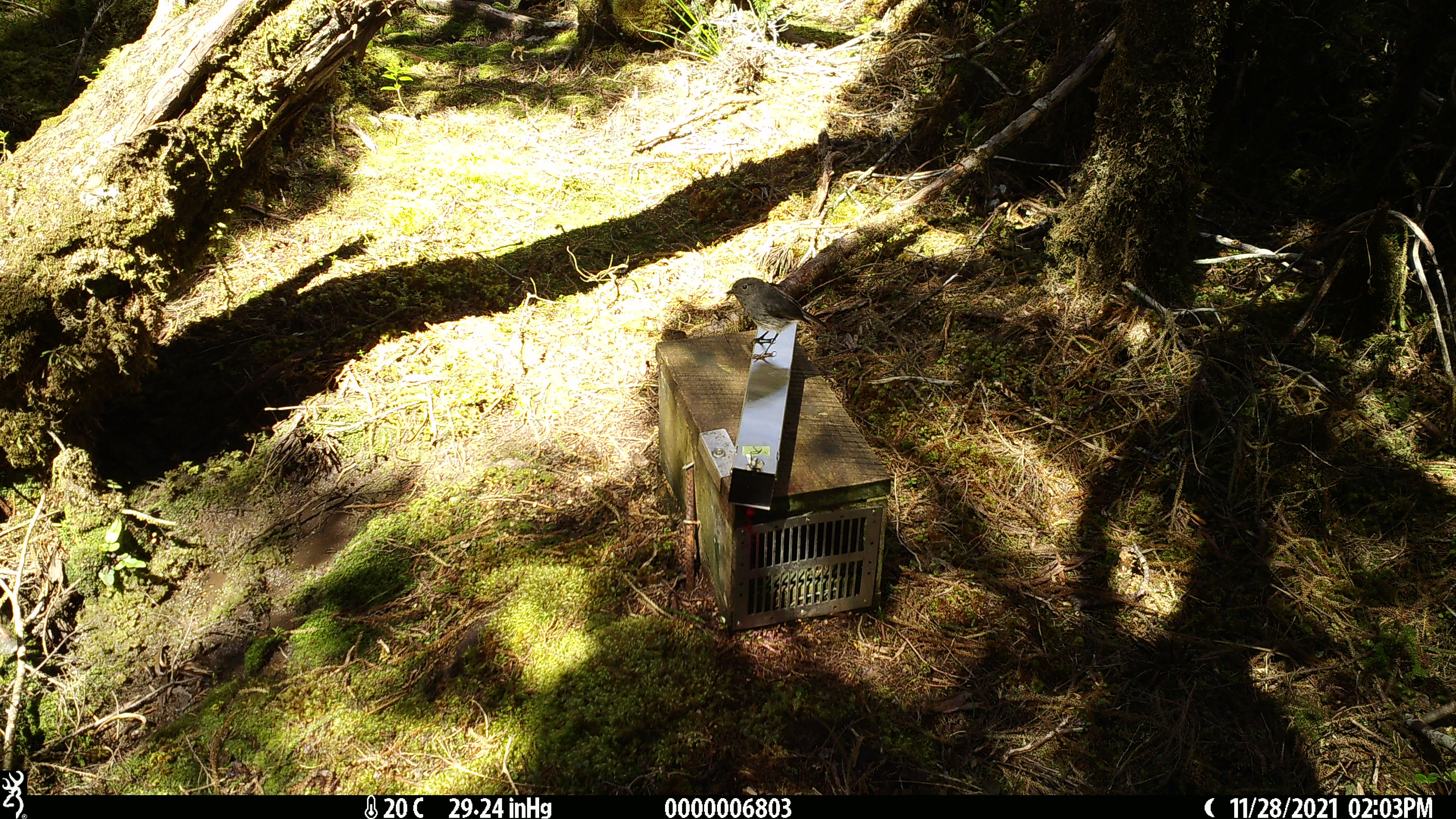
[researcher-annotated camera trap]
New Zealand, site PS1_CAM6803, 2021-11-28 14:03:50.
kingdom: Animalia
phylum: Chordata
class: Aves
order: Passeriformes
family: Petroicidae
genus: Petroica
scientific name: Petroica australis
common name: new zealand robin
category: robin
Robin (new zealand robin) (Petroica australis).